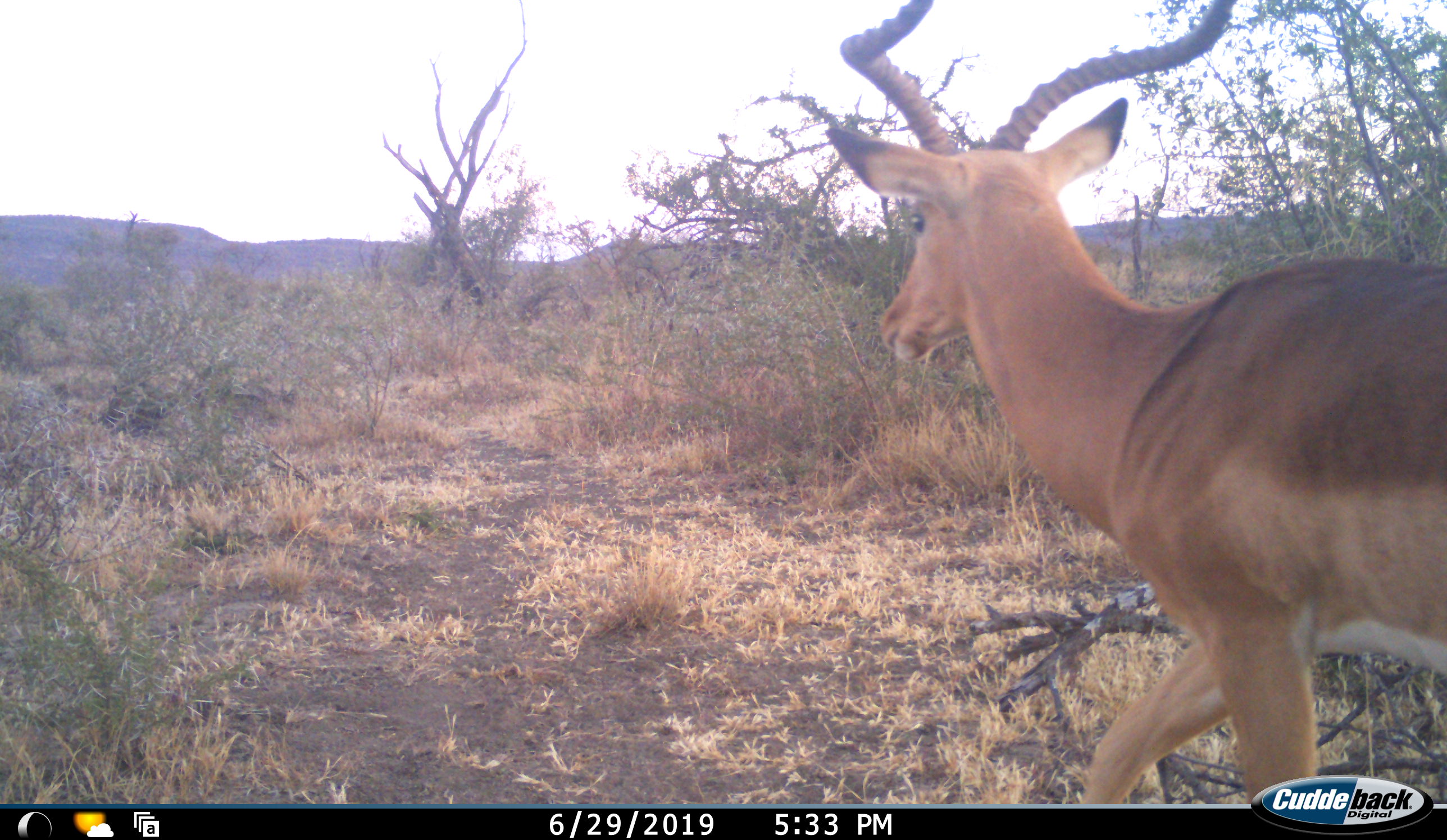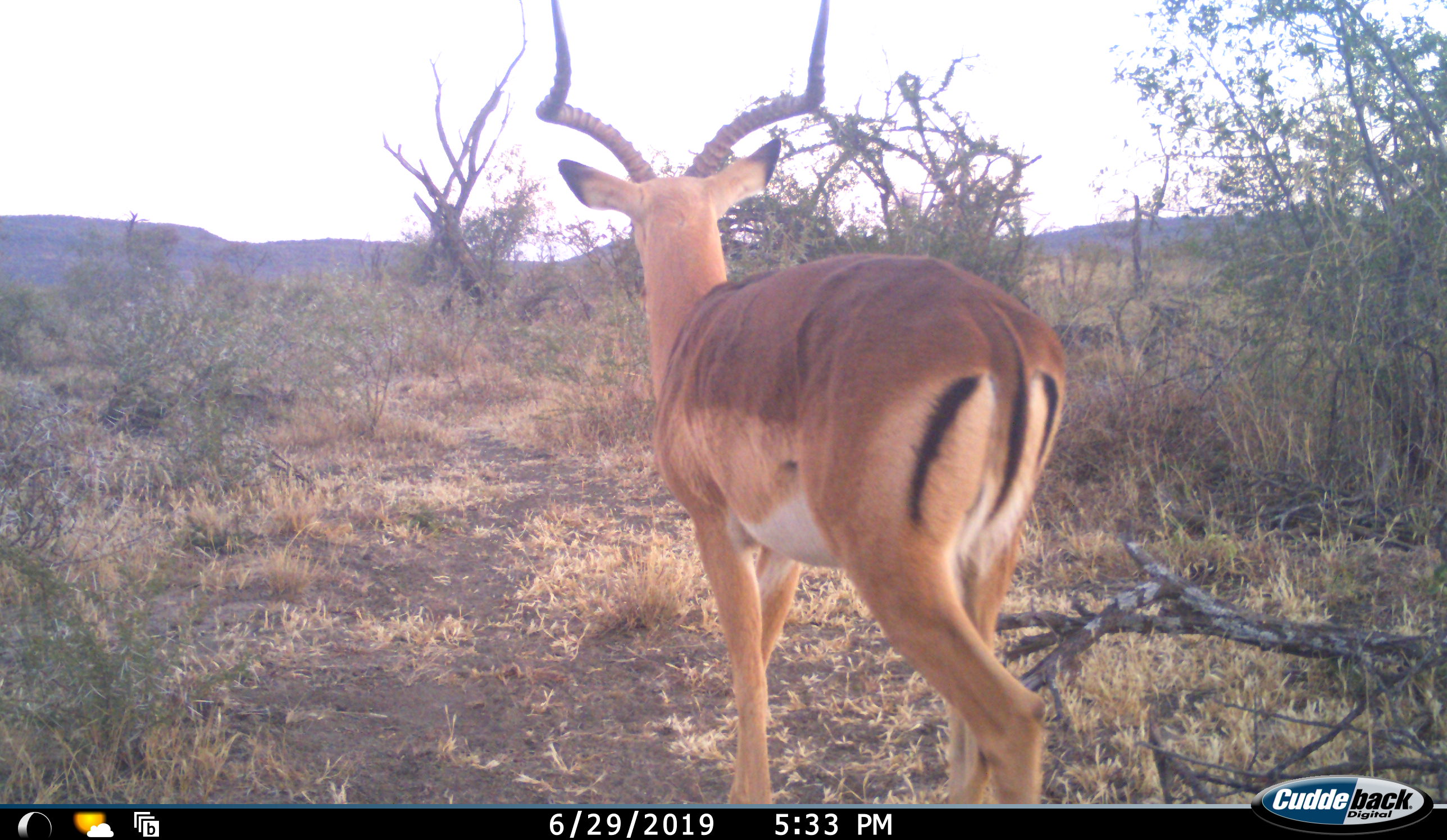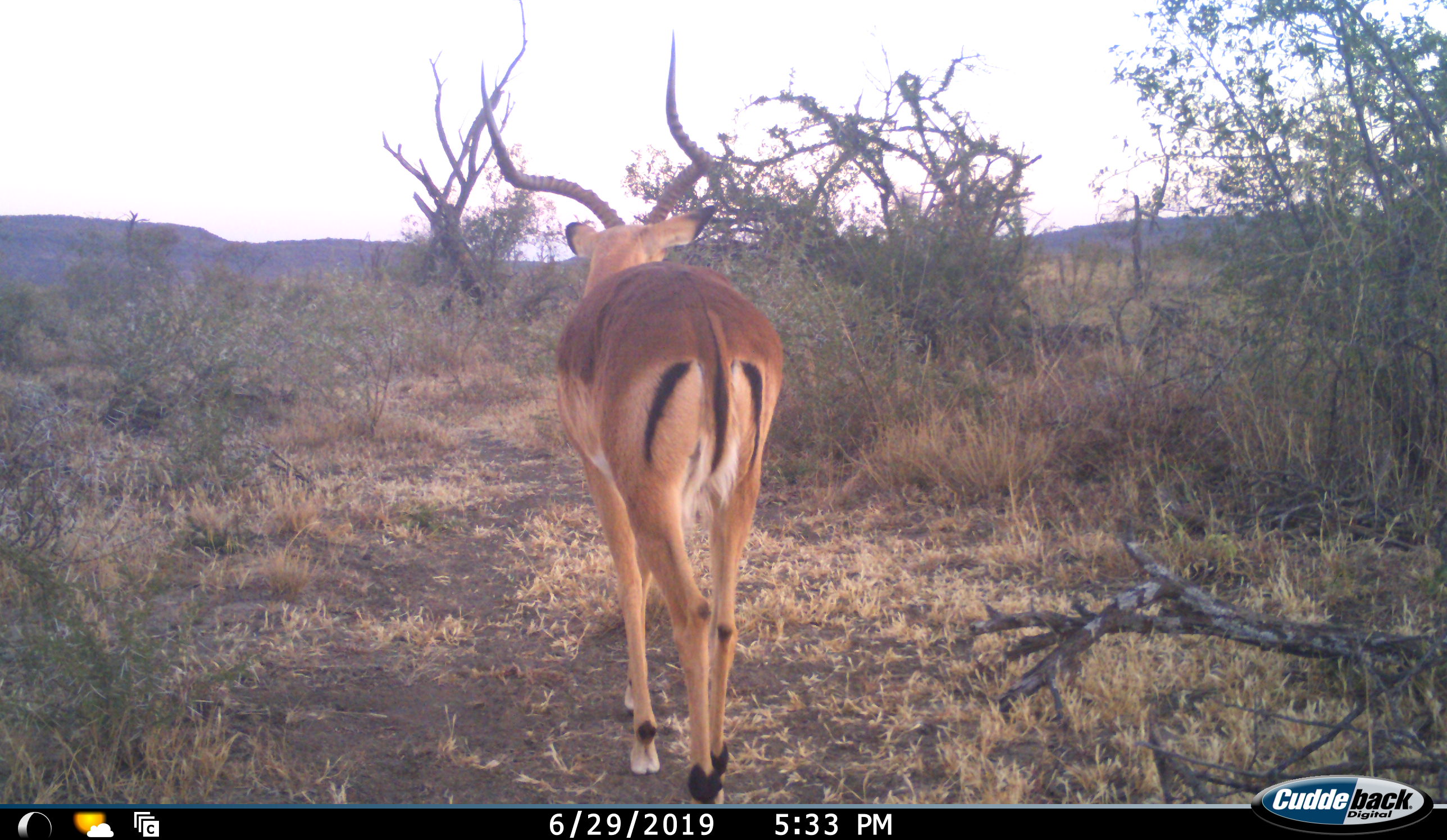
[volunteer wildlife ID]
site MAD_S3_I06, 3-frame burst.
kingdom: Animalia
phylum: Chordata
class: Mammalia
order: Artiodactyla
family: Bovidae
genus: Aepyceros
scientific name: Aepyceros melampus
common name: impala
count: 1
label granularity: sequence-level